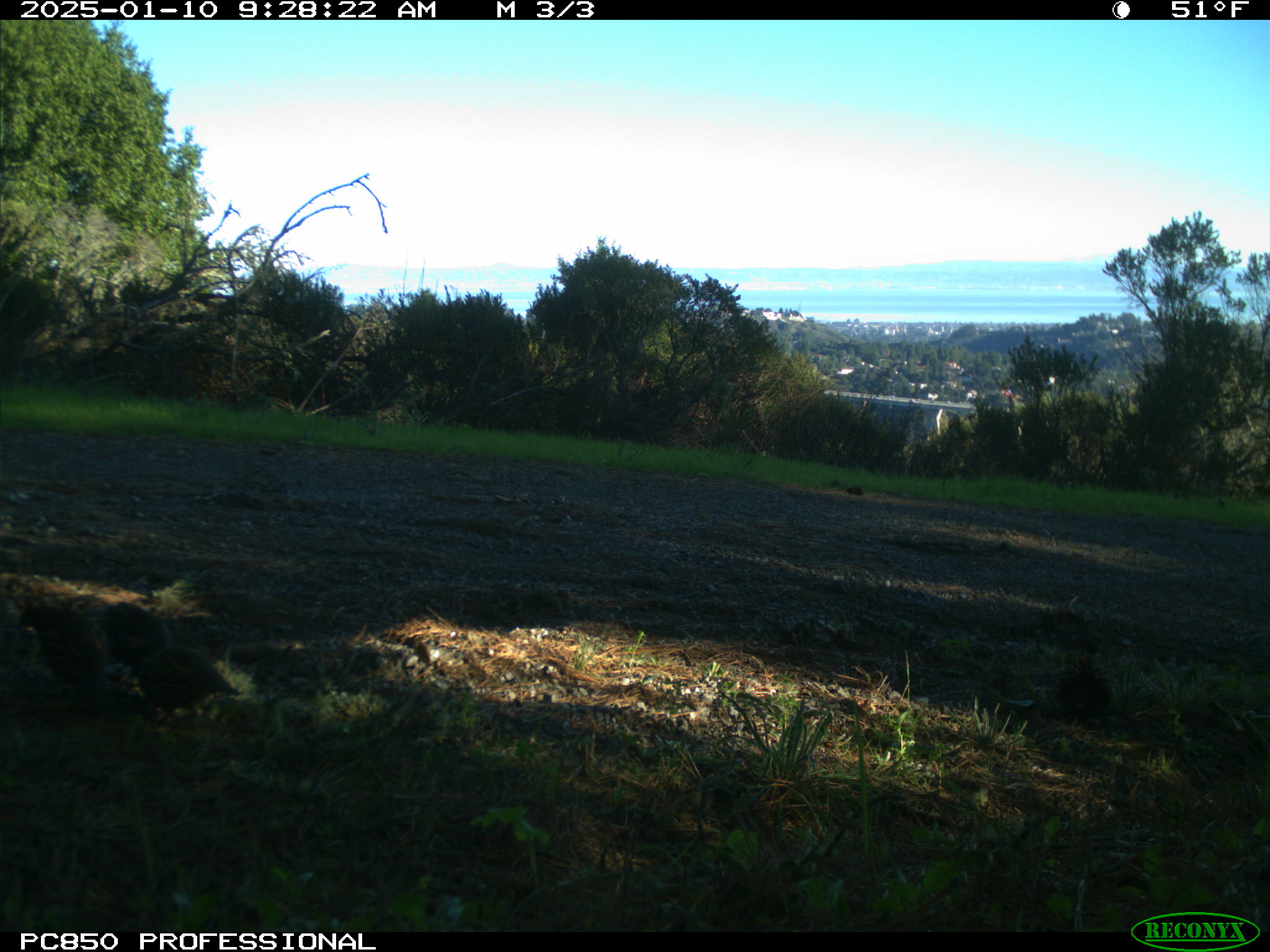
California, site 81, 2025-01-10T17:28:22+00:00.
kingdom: Animalia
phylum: Chordata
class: Aves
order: Galliformes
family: Odontophoridae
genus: Callipepla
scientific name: Callipepla californica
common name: california quail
California quail (Callipepla californica).